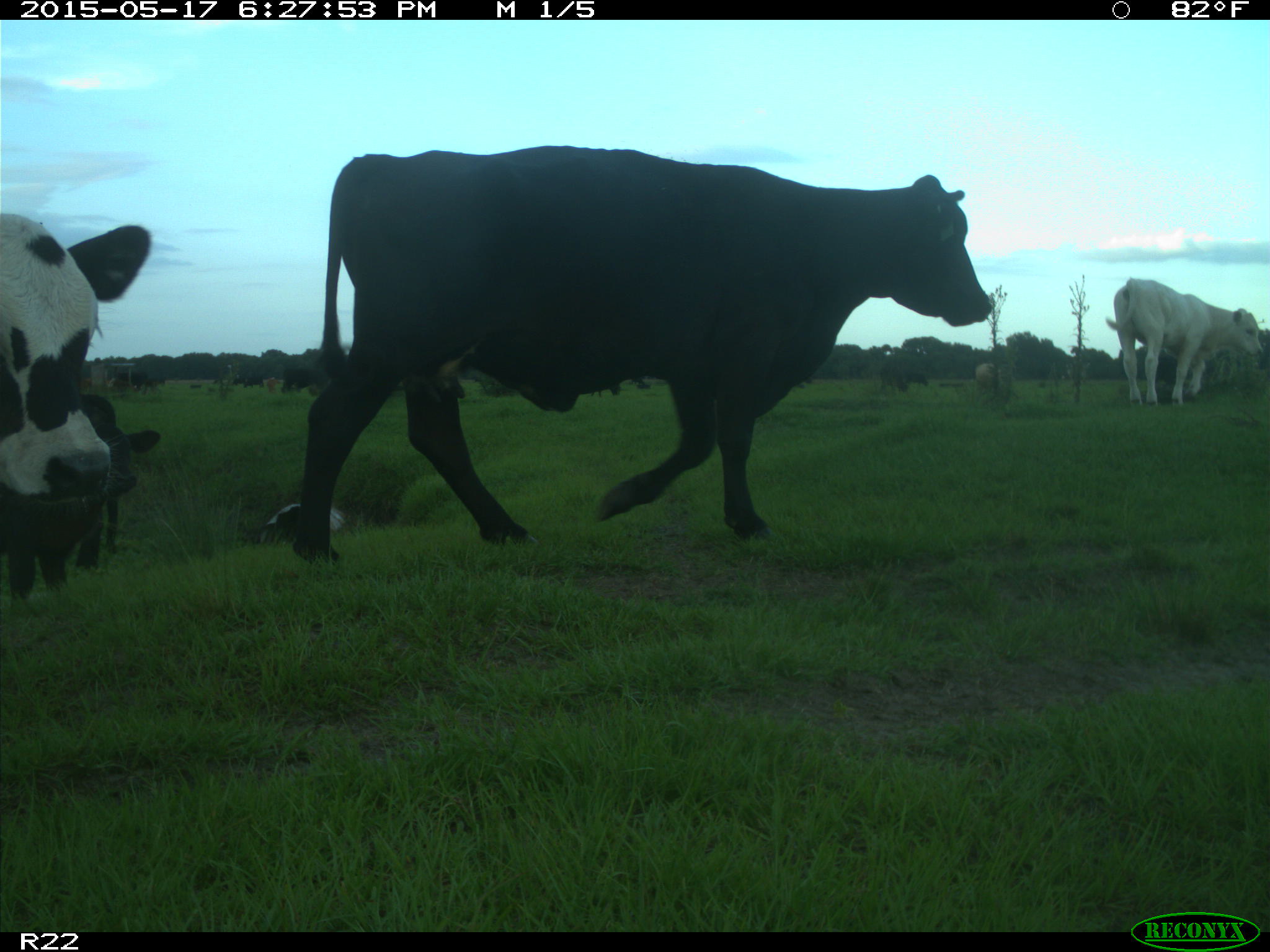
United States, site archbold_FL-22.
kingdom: Animalia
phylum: Chordata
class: Mammalia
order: Artiodactyla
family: Bovidae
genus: Bos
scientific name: Bos taurus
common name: domestic cow